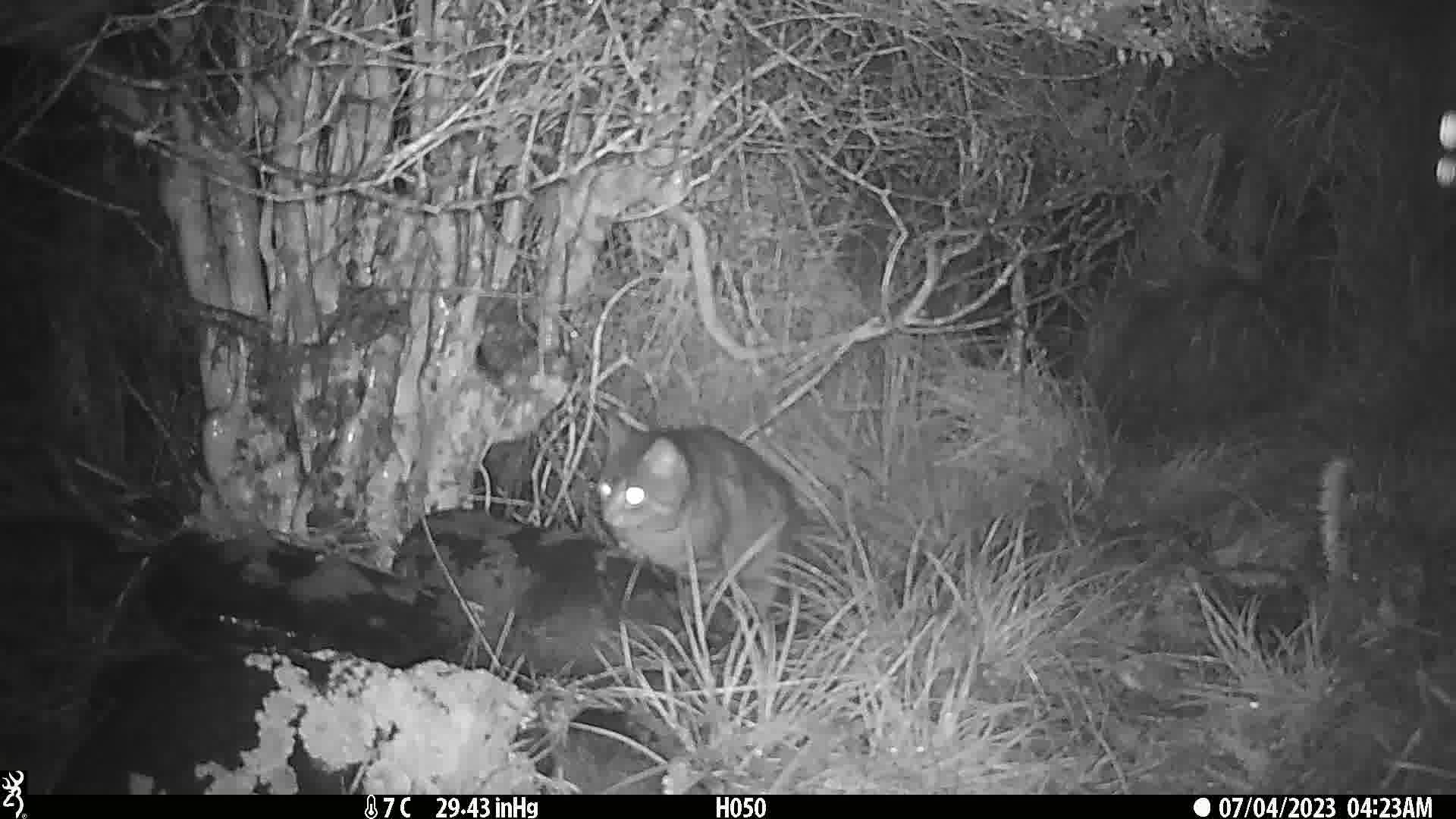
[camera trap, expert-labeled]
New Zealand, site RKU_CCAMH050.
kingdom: Animalia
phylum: Chordata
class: Mammalia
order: Carnivora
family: Felidae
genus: Felis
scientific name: Felis catus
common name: domestic cat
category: cat